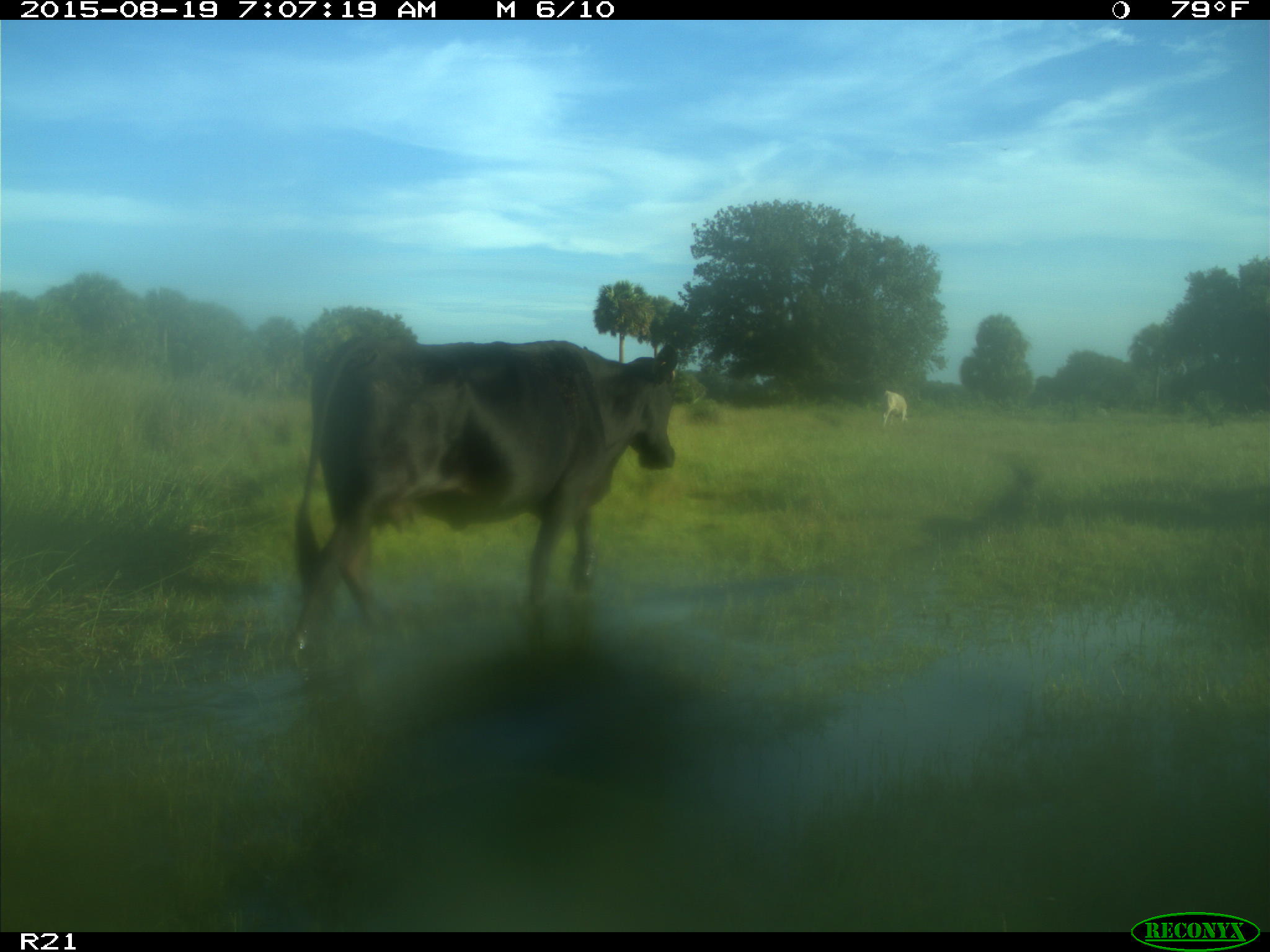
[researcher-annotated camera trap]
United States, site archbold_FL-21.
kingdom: Animalia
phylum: Chordata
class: Mammalia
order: Artiodactyla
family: Bovidae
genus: Bos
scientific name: Bos taurus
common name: domestic cow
Bos taurus (domestic cow).